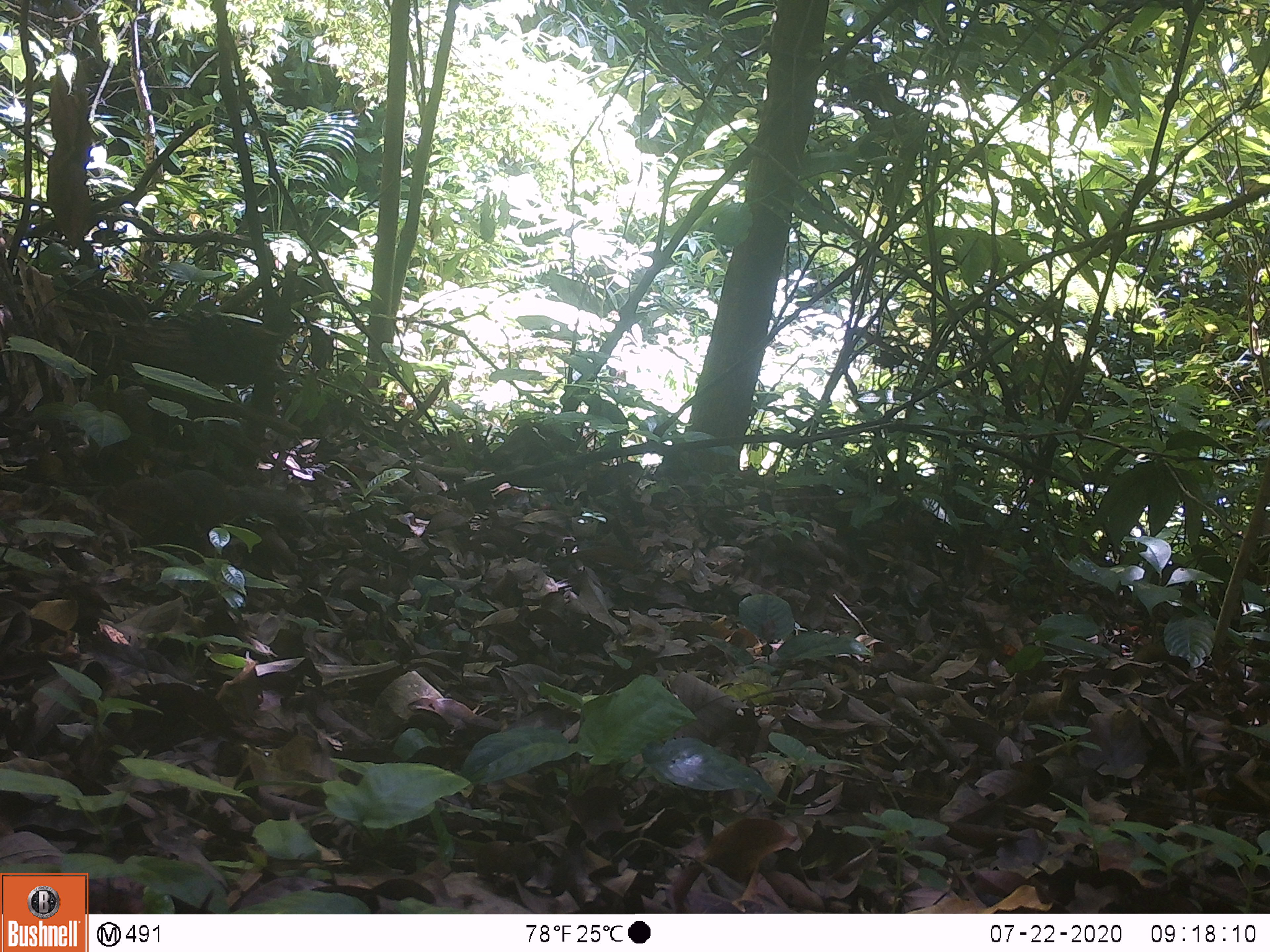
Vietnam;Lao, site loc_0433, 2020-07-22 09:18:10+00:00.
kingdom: Animalia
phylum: Chordata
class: Mammalia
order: Rodentia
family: Sciuridae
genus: Dremomys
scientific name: Dremomys rufigenis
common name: red-cheeked squirrel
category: red cheeked squirrel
Red cheeked squirrel (red-cheeked squirrel) (Dremomys rufigenis). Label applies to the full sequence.